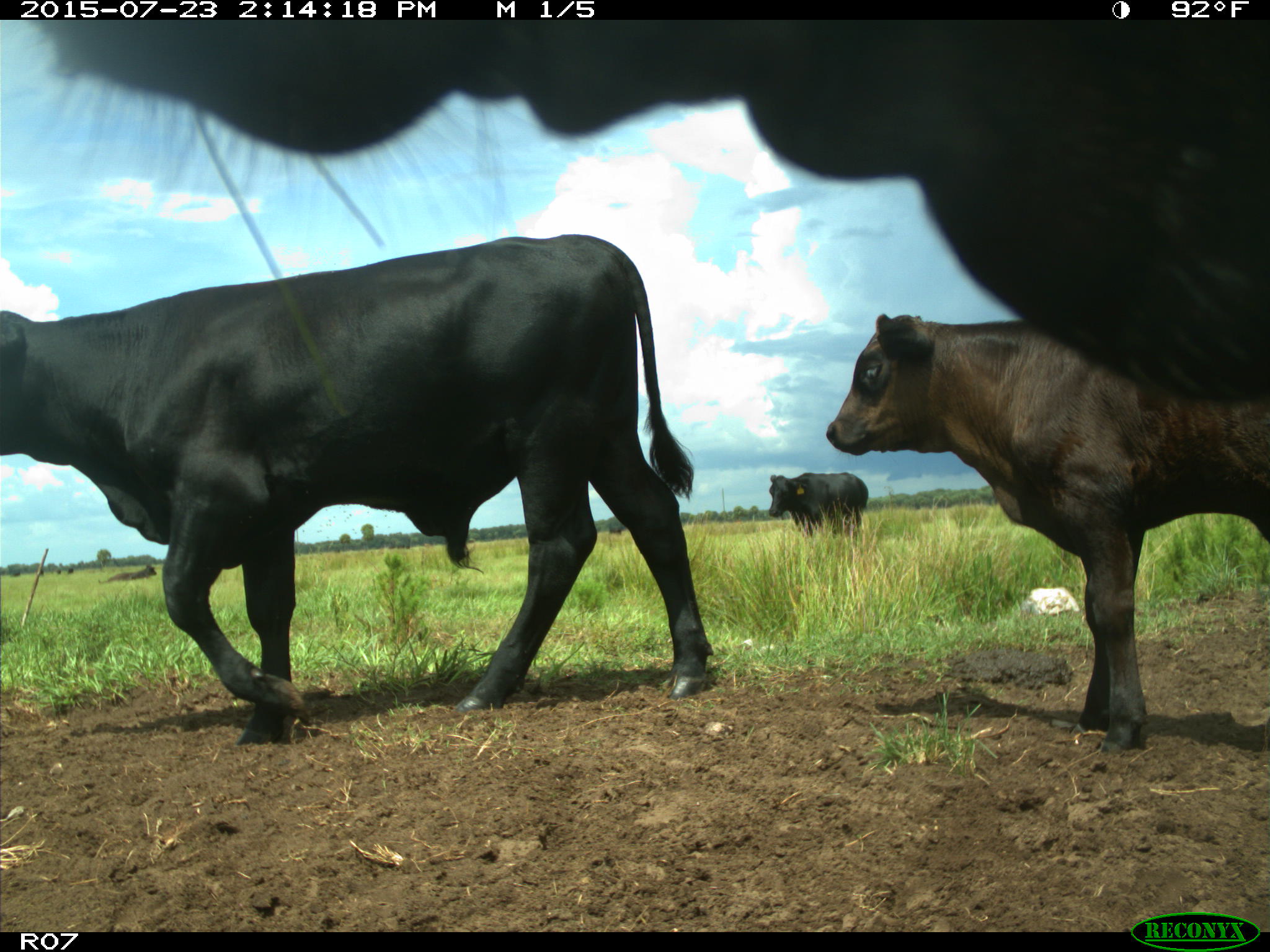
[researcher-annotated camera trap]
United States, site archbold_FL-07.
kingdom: Animalia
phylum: Chordata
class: Mammalia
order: Artiodactyla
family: Bovidae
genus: Bos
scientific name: Bos taurus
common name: domestic cow